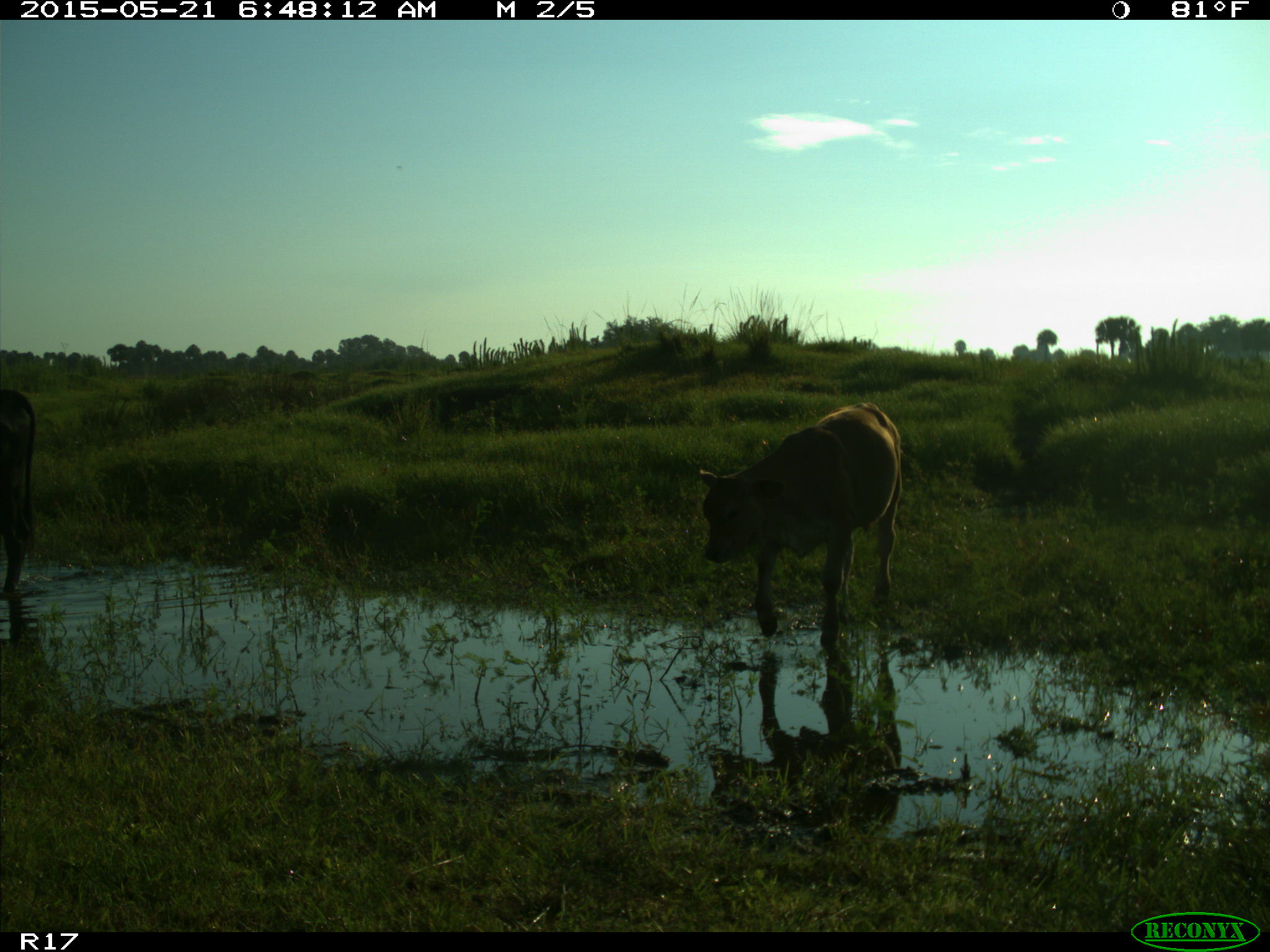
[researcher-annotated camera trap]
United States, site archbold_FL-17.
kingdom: Animalia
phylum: Chordata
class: Mammalia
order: Artiodactyla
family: Bovidae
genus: Bos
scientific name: Bos taurus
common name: domestic cow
Bos taurus (domestic cow).